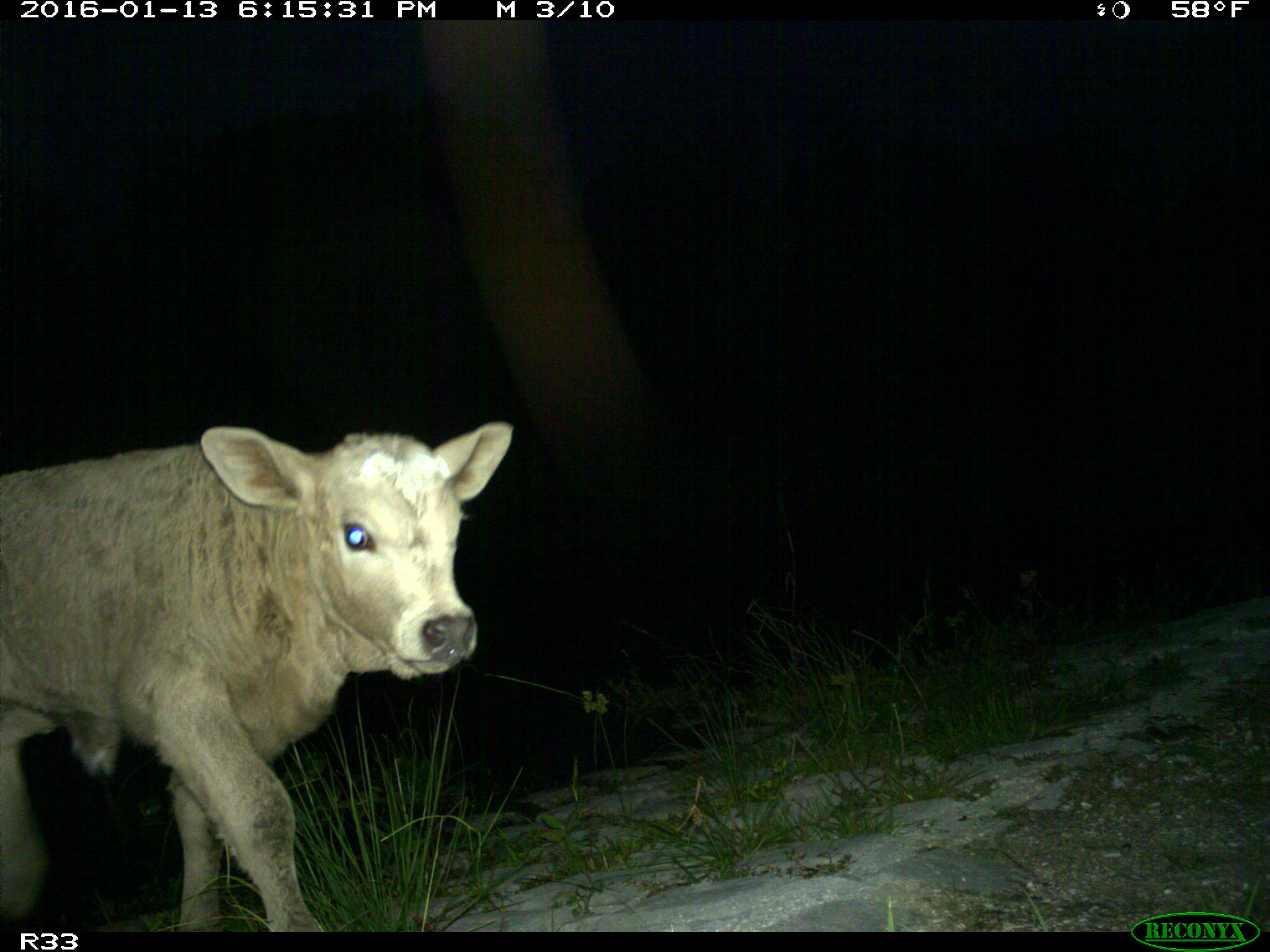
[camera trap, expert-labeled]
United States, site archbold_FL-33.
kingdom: Animalia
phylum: Chordata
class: Mammalia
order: Artiodactyla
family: Bovidae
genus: Bos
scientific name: Bos taurus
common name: domestic cow